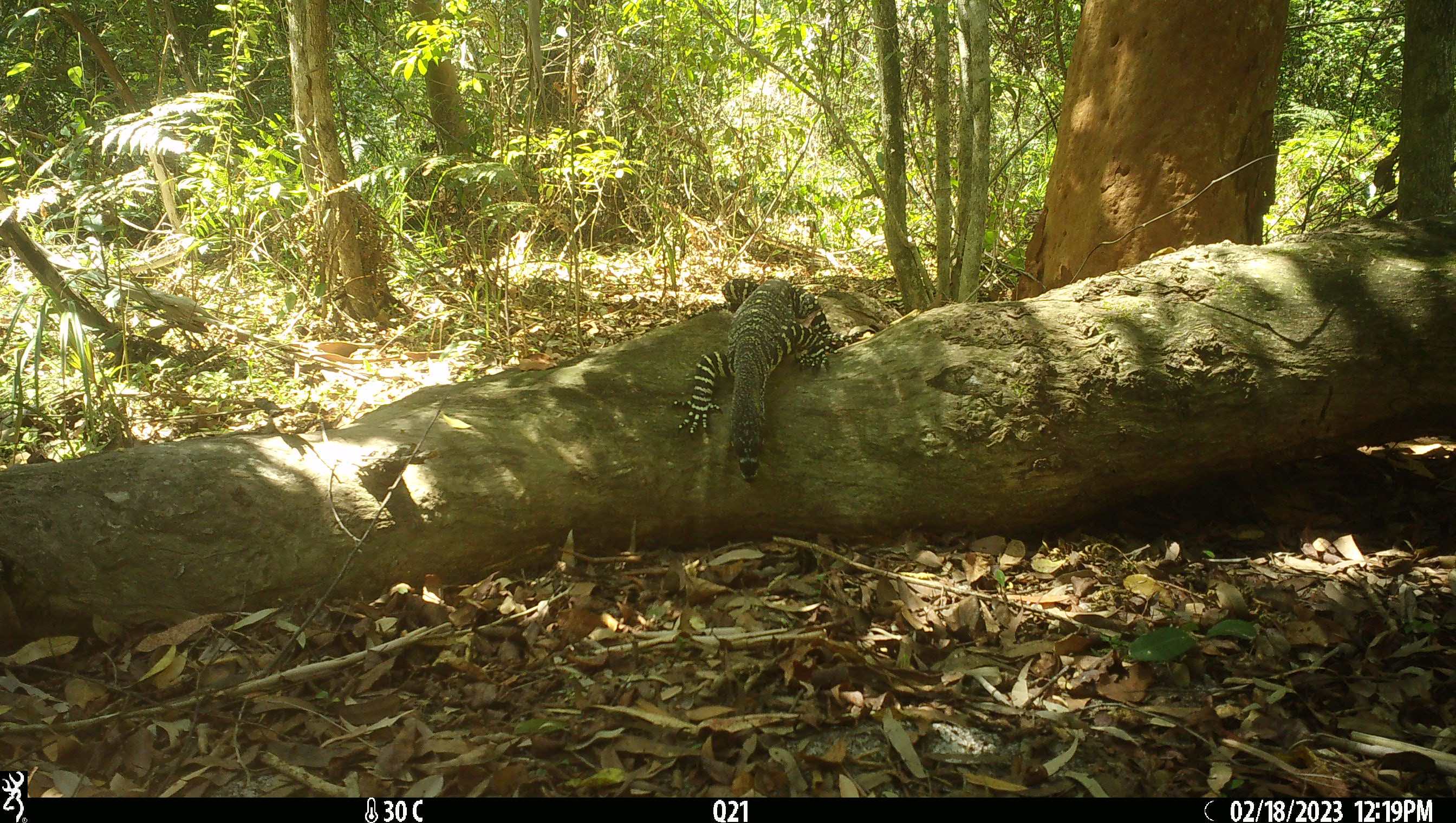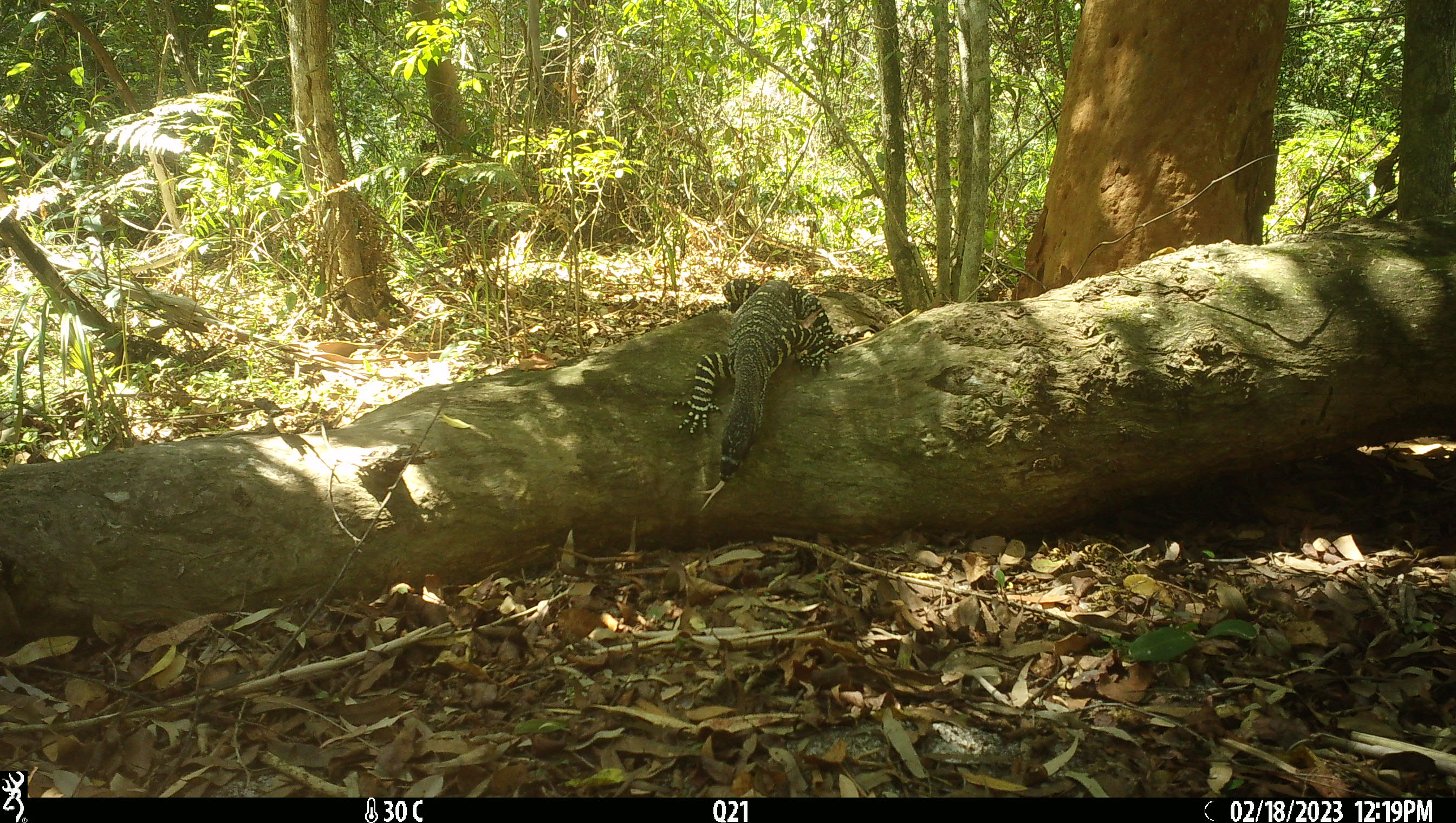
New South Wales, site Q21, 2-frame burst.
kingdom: Animalia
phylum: Chordata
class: Reptilia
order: Squamata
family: Varanidae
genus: Varanus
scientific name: Varanus varius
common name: lace monitor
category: goanna